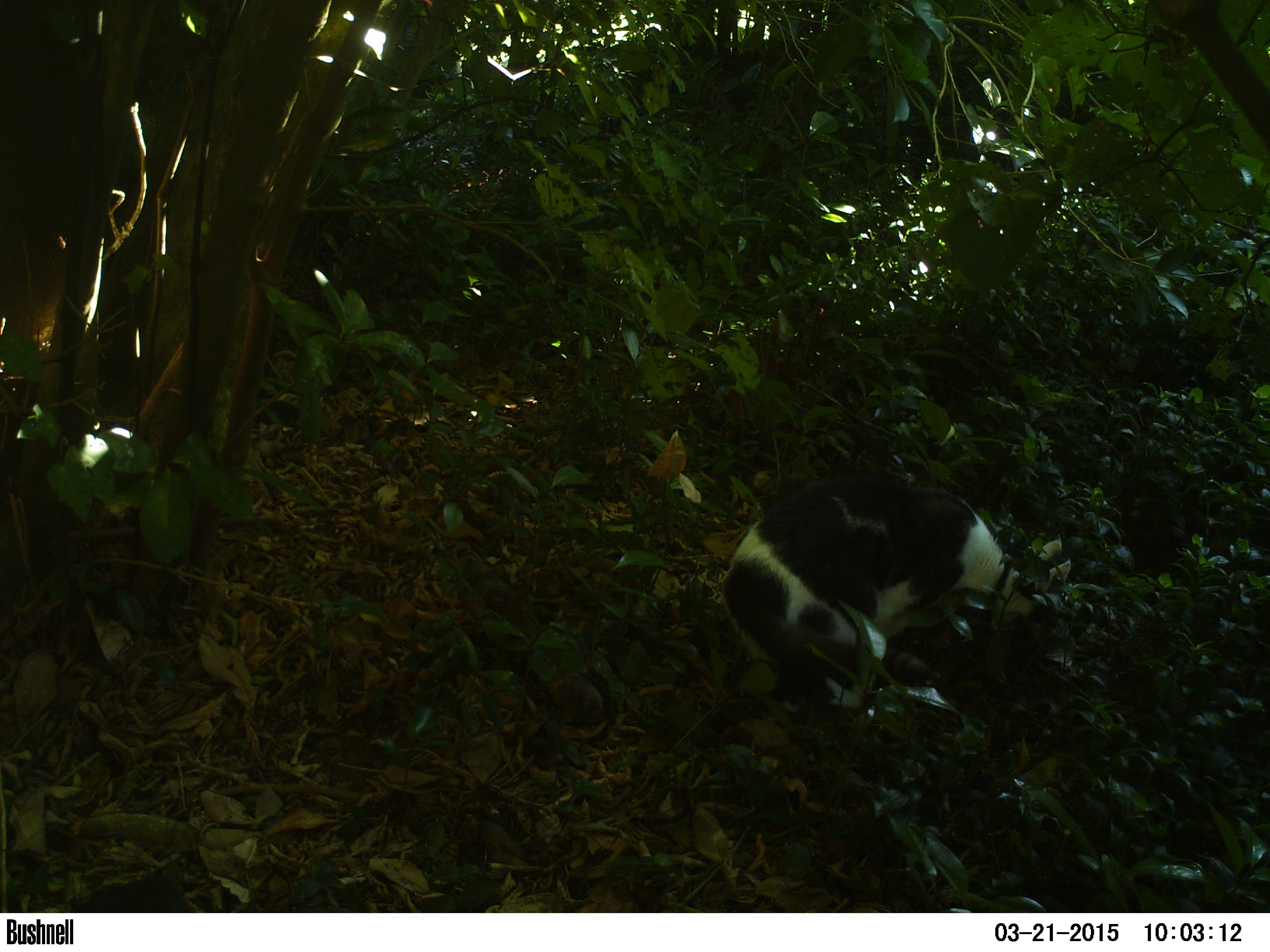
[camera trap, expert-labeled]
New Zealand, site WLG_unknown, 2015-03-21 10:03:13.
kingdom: Animalia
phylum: Chordata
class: Mammalia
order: Carnivora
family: Felidae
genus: Felis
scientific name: Felis catus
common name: domestic cat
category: cat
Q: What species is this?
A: Cat (domestic cat) (Felis catus).